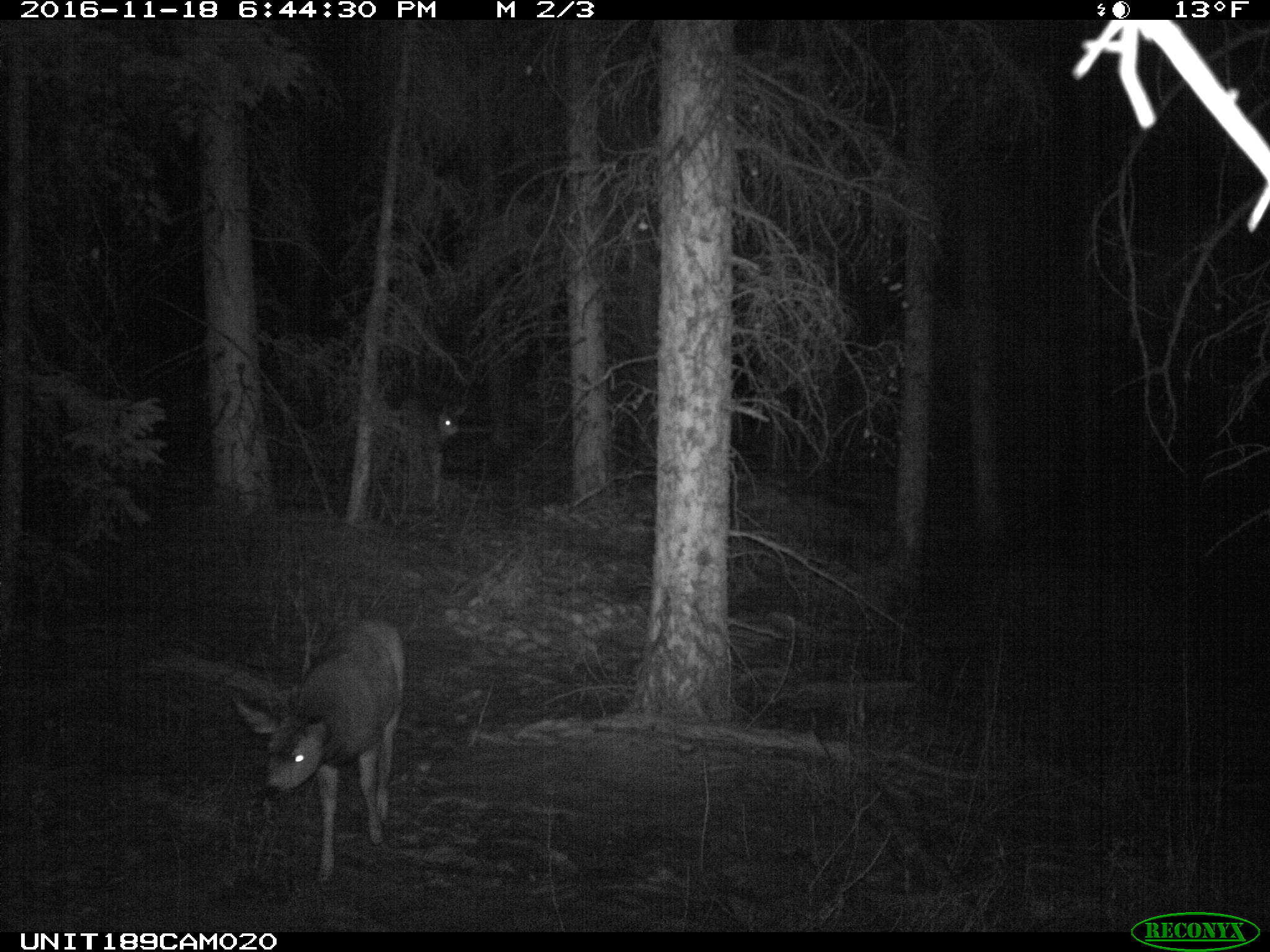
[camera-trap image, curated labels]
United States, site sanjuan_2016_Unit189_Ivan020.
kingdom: Animalia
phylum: Chordata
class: Mammalia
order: Artiodactyla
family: Cervidae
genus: Odocoileus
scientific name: Odocoileus hemionus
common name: mule deer